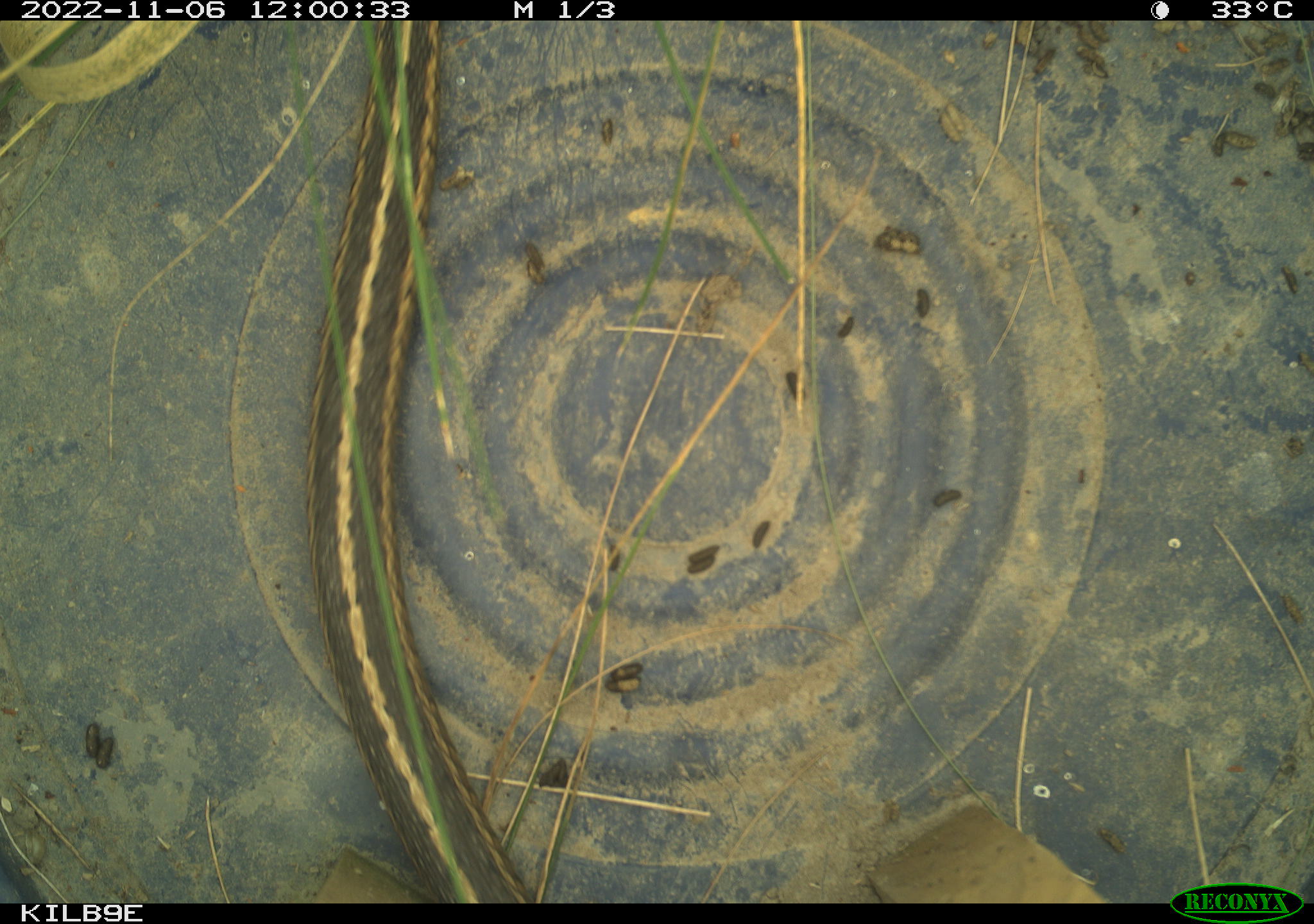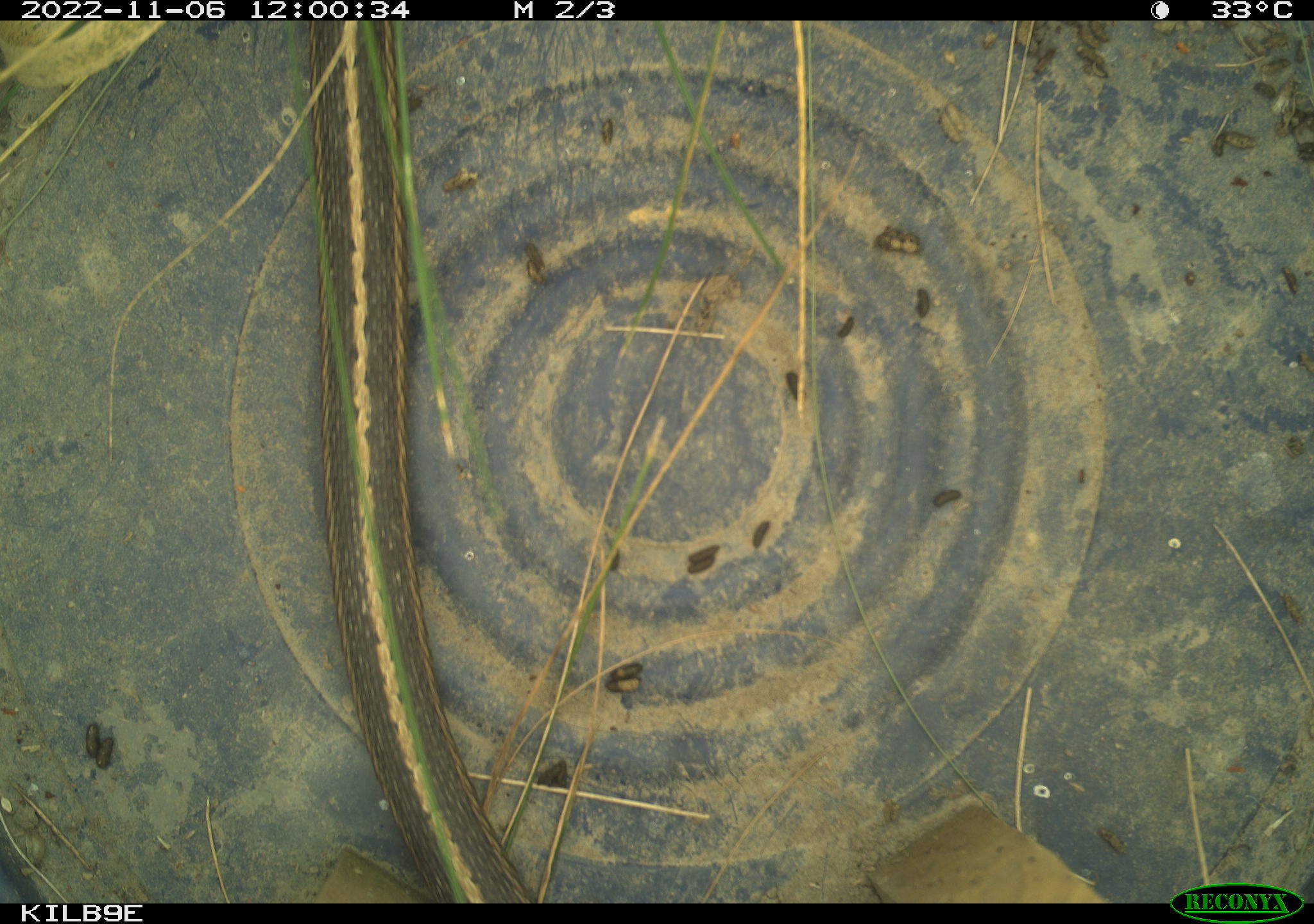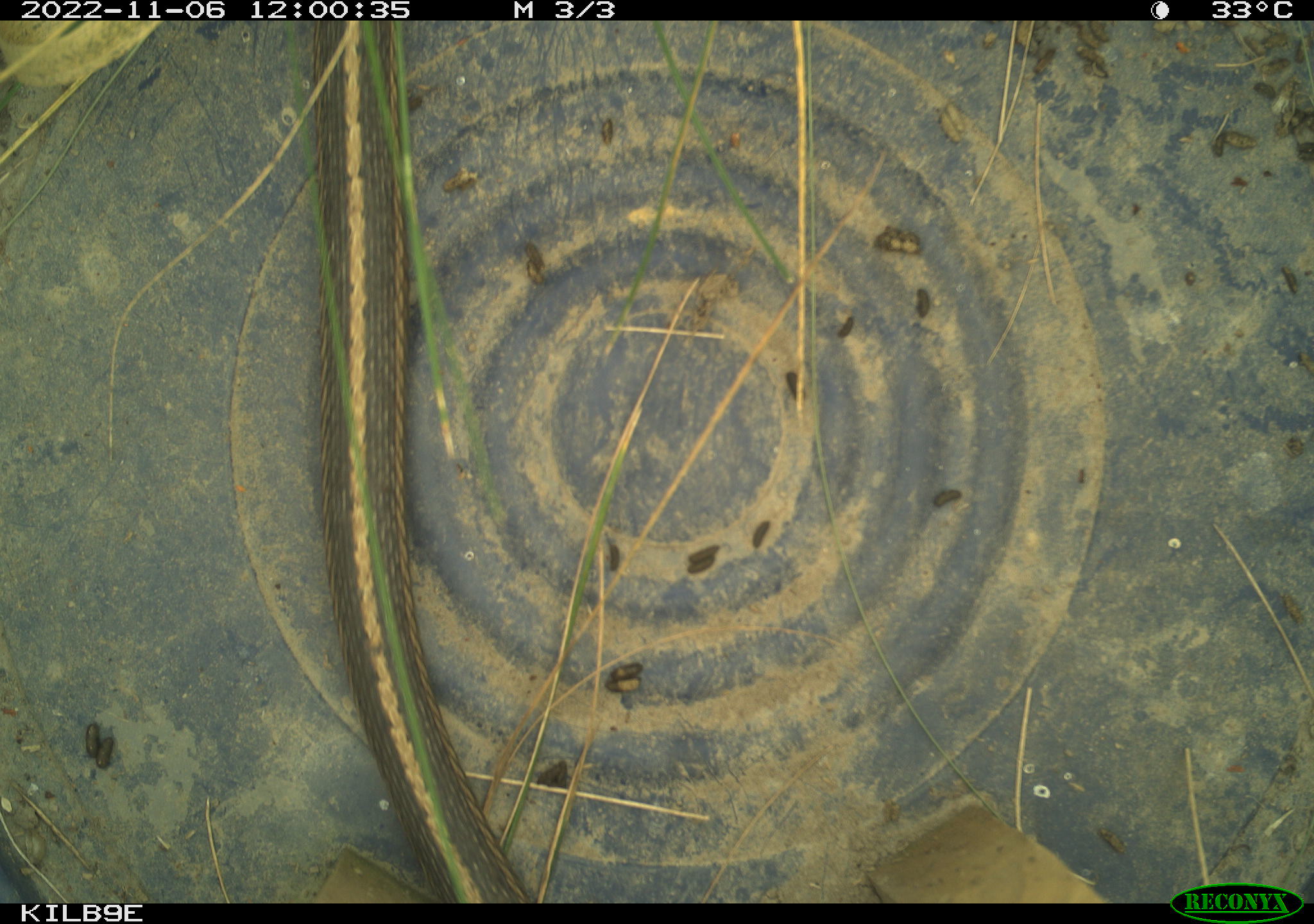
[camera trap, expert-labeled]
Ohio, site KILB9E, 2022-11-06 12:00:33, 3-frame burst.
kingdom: Animalia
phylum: Chordata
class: Reptilia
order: Squamata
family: Colubridae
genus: Thamnophis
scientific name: Thamnophis sirtalis sirtalis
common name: eastern gartersnake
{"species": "eastern gartersnake (Thamnophis sirtalis sirtalis)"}